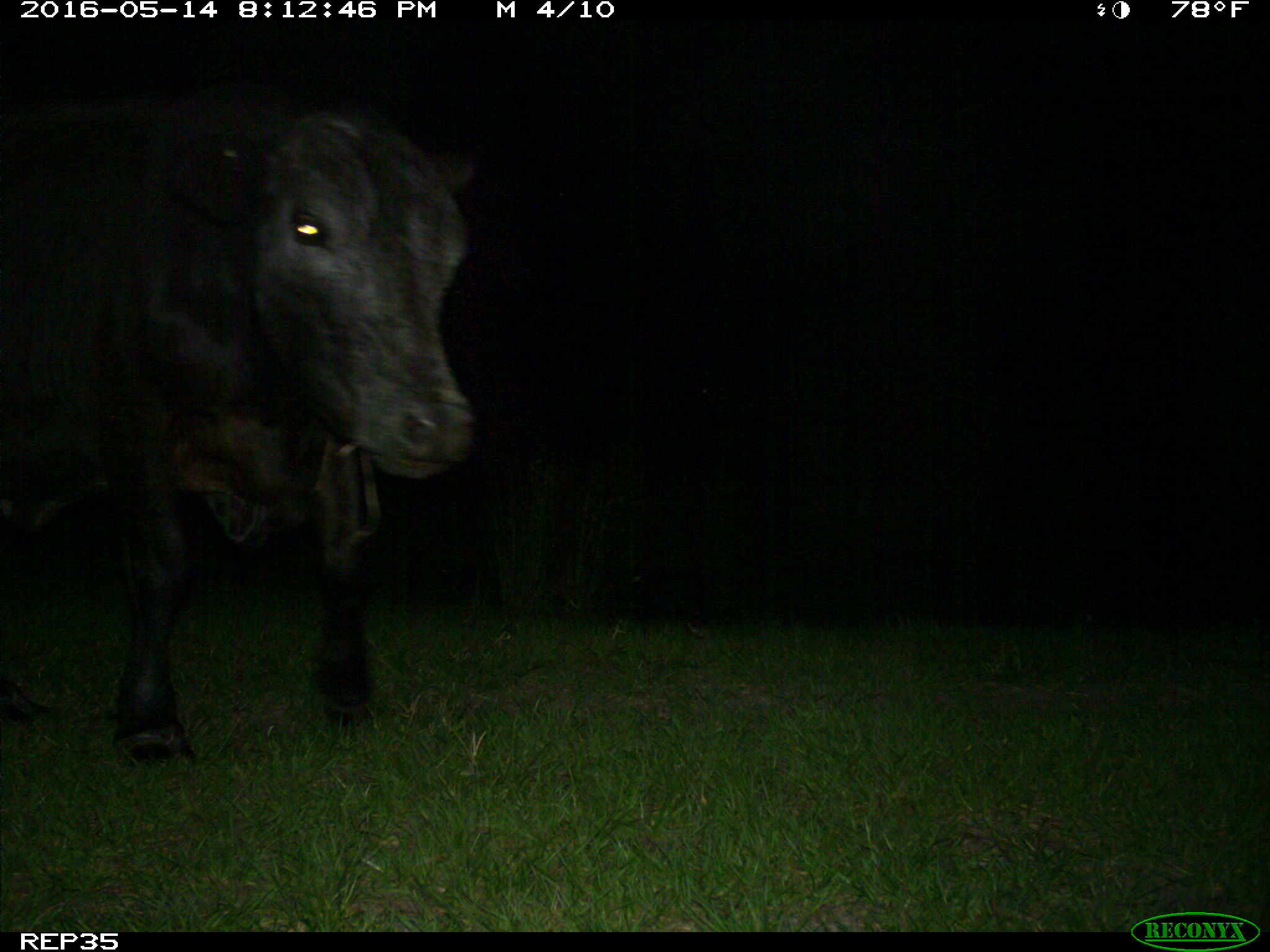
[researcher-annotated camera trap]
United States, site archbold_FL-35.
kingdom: Animalia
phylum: Chordata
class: Mammalia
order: Artiodactyla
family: Bovidae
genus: Bos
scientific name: Bos taurus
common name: domestic cow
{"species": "Bos taurus (domestic cow)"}